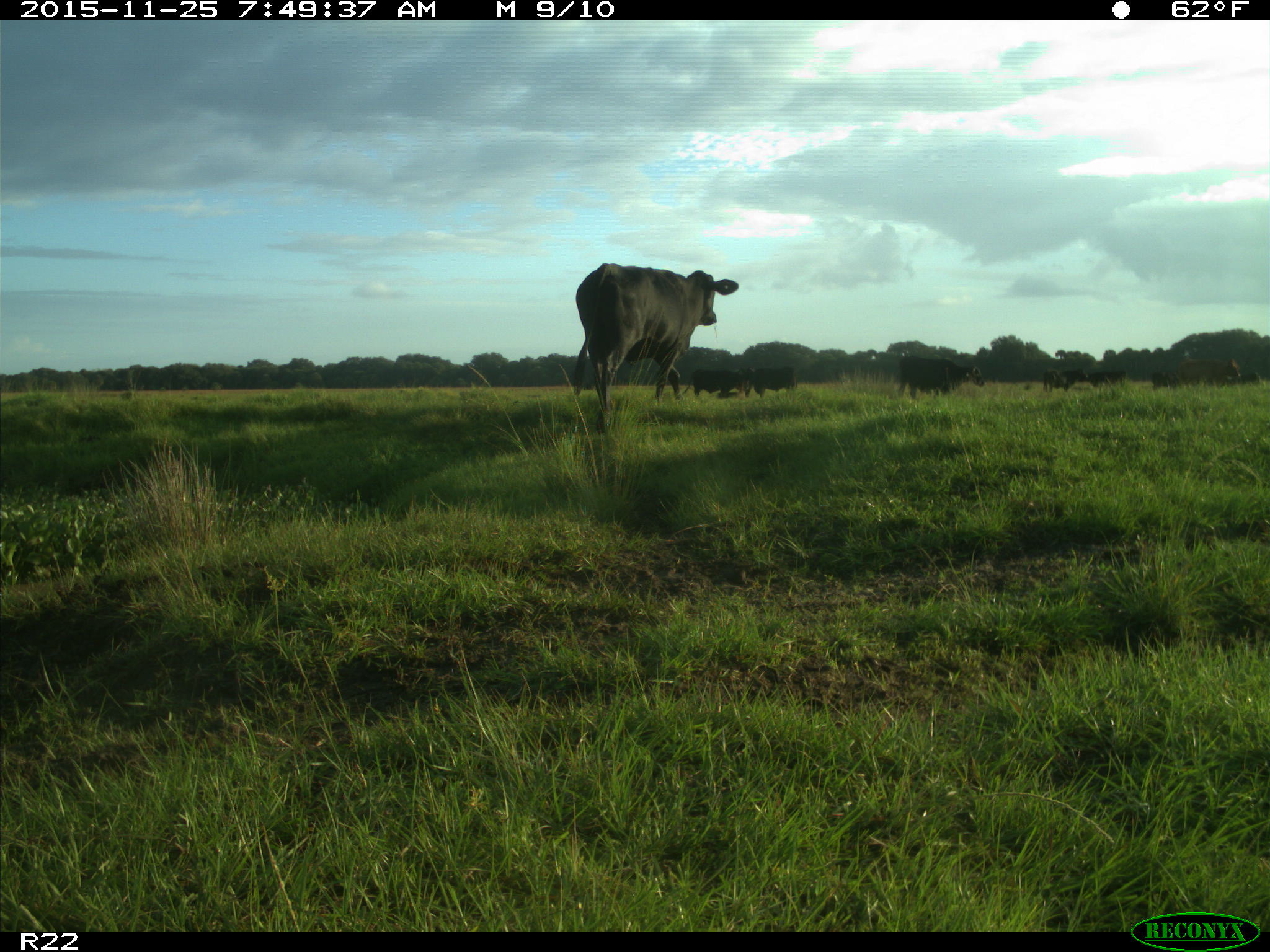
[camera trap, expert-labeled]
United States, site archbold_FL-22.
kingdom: Animalia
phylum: Chordata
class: Mammalia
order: Artiodactyla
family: Bovidae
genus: Bos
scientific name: Bos taurus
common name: domestic cow